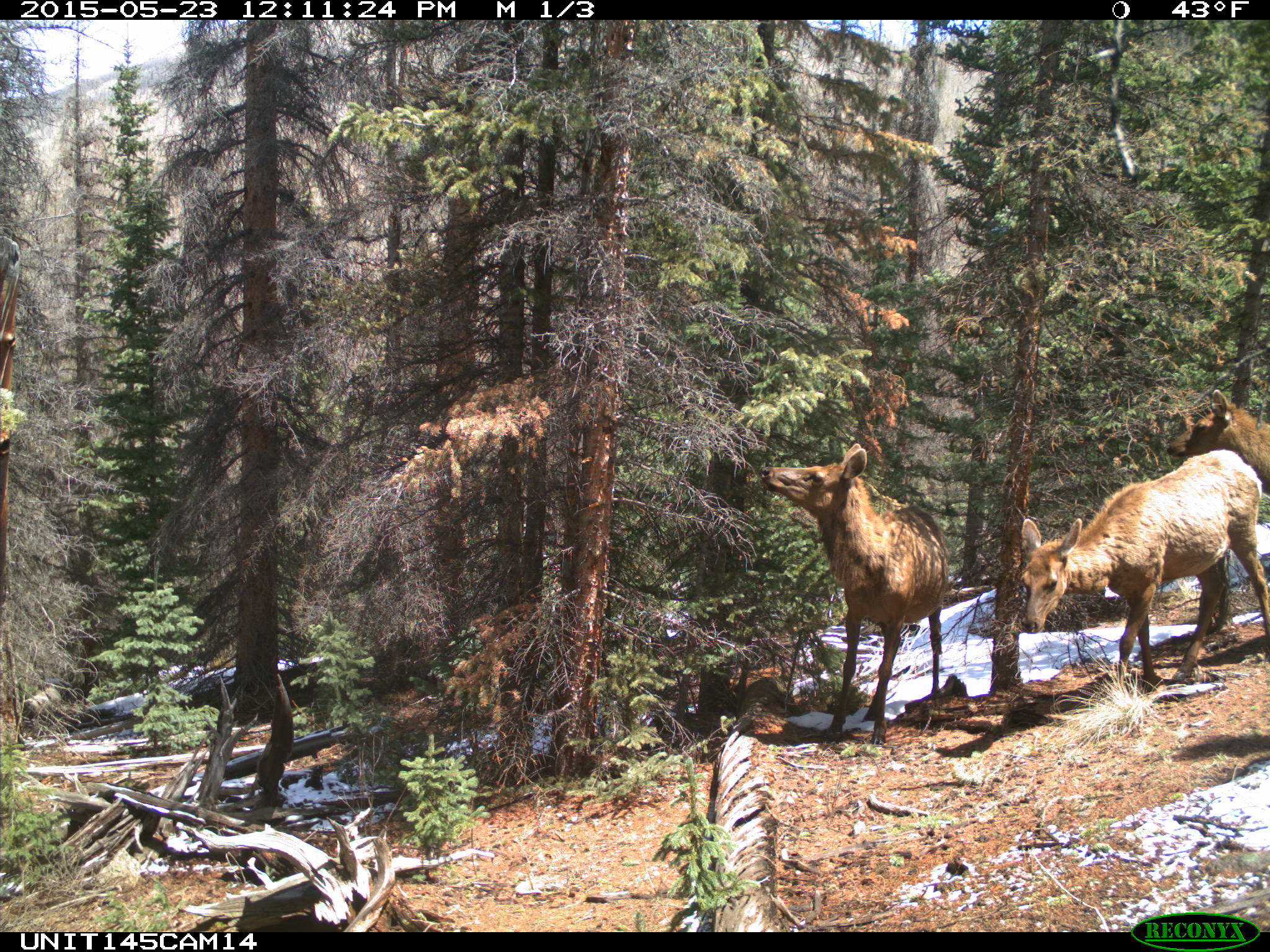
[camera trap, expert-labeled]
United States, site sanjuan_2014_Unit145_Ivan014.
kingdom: Animalia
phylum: Chordata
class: Mammalia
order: Artiodactyla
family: Cervidae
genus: Cervus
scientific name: Cervus elaphus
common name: red deer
Cervus elaphus (red deer).